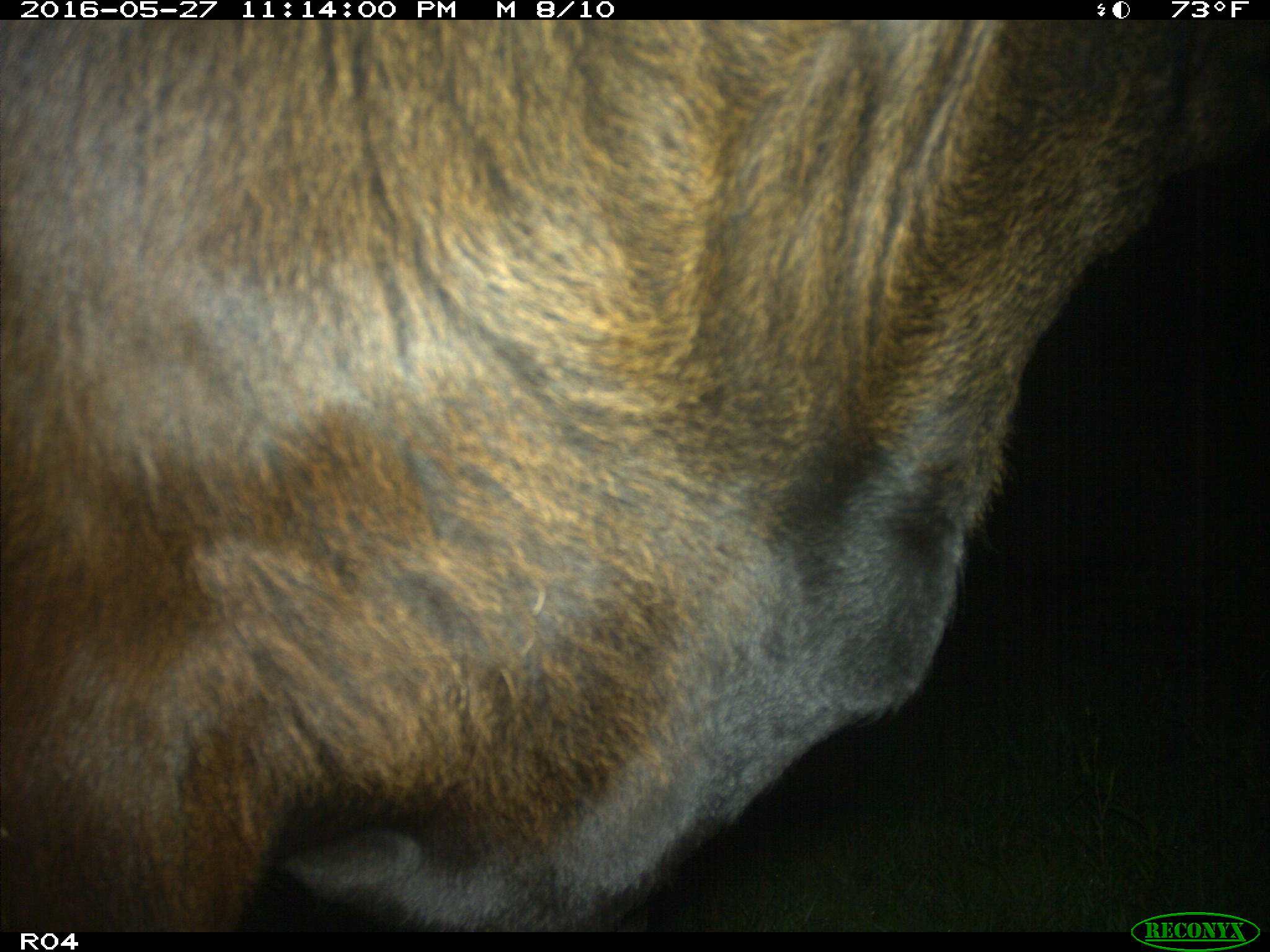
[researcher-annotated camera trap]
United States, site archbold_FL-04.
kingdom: Animalia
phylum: Chordata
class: Mammalia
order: Artiodactyla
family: Bovidae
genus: Bos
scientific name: Bos taurus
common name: domestic cow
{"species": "Bos taurus (domestic cow)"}